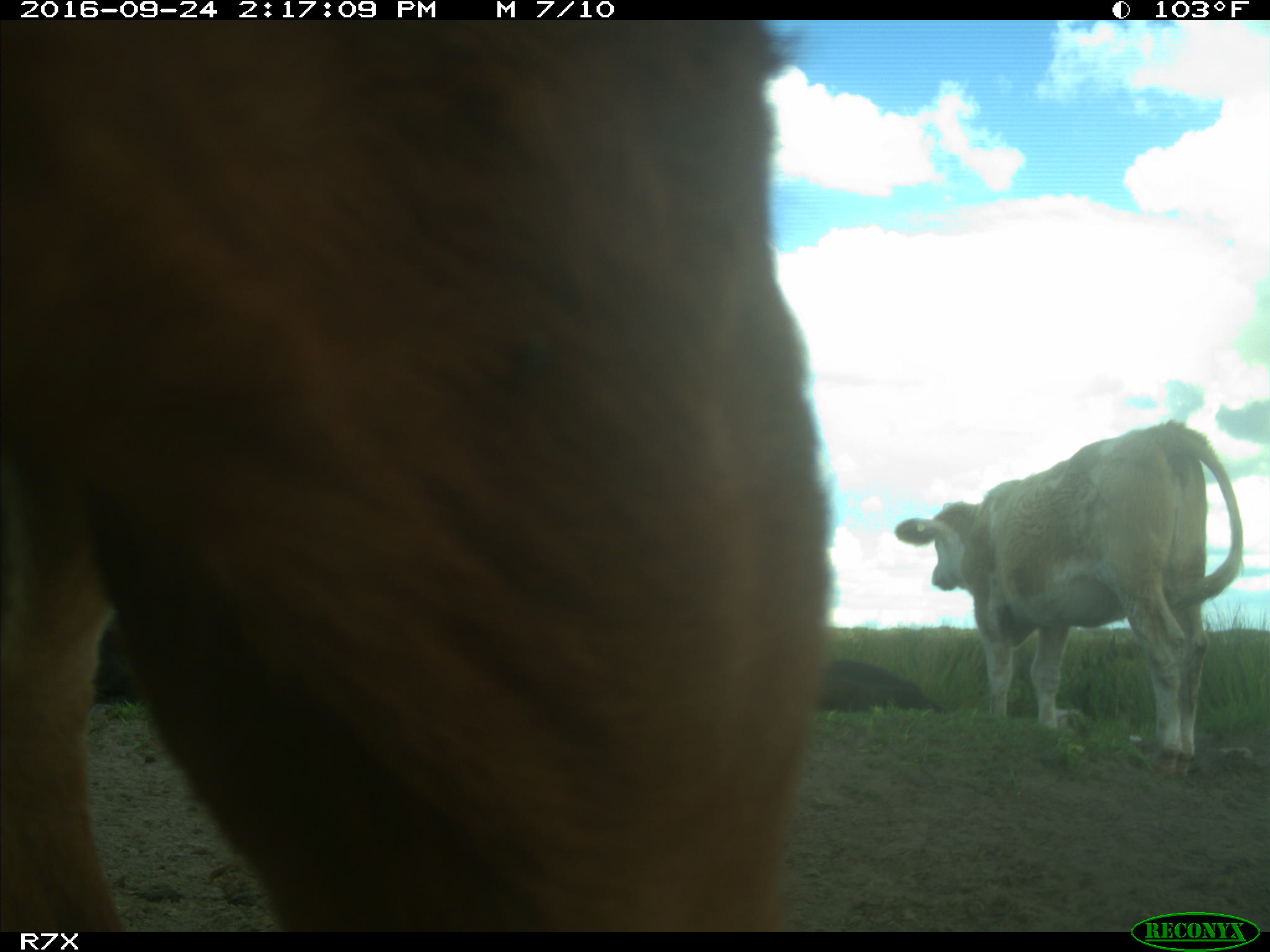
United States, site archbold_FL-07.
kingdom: Animalia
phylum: Chordata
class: Mammalia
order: Artiodactyla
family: Bovidae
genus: Bos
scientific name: Bos taurus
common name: domestic cow